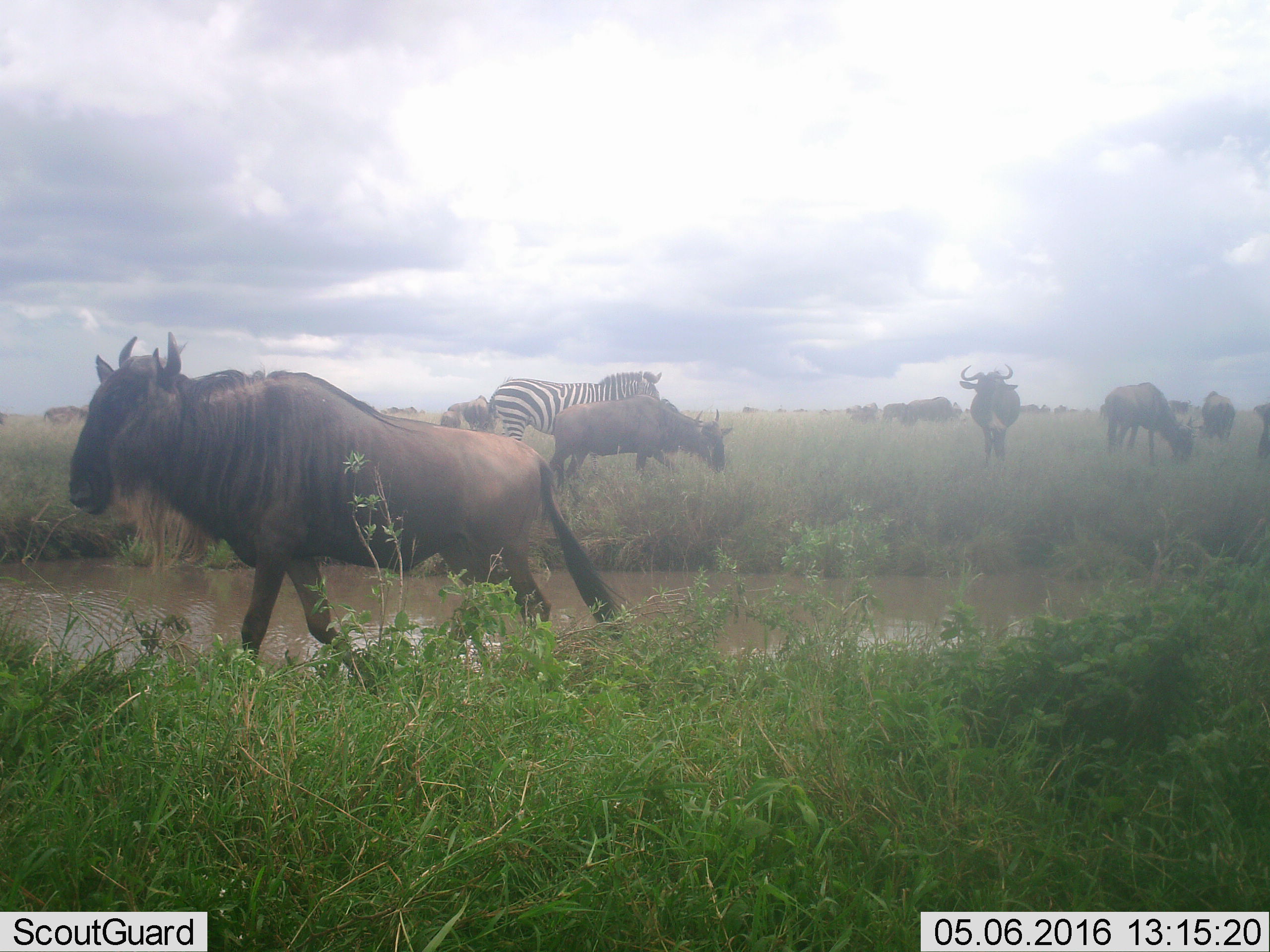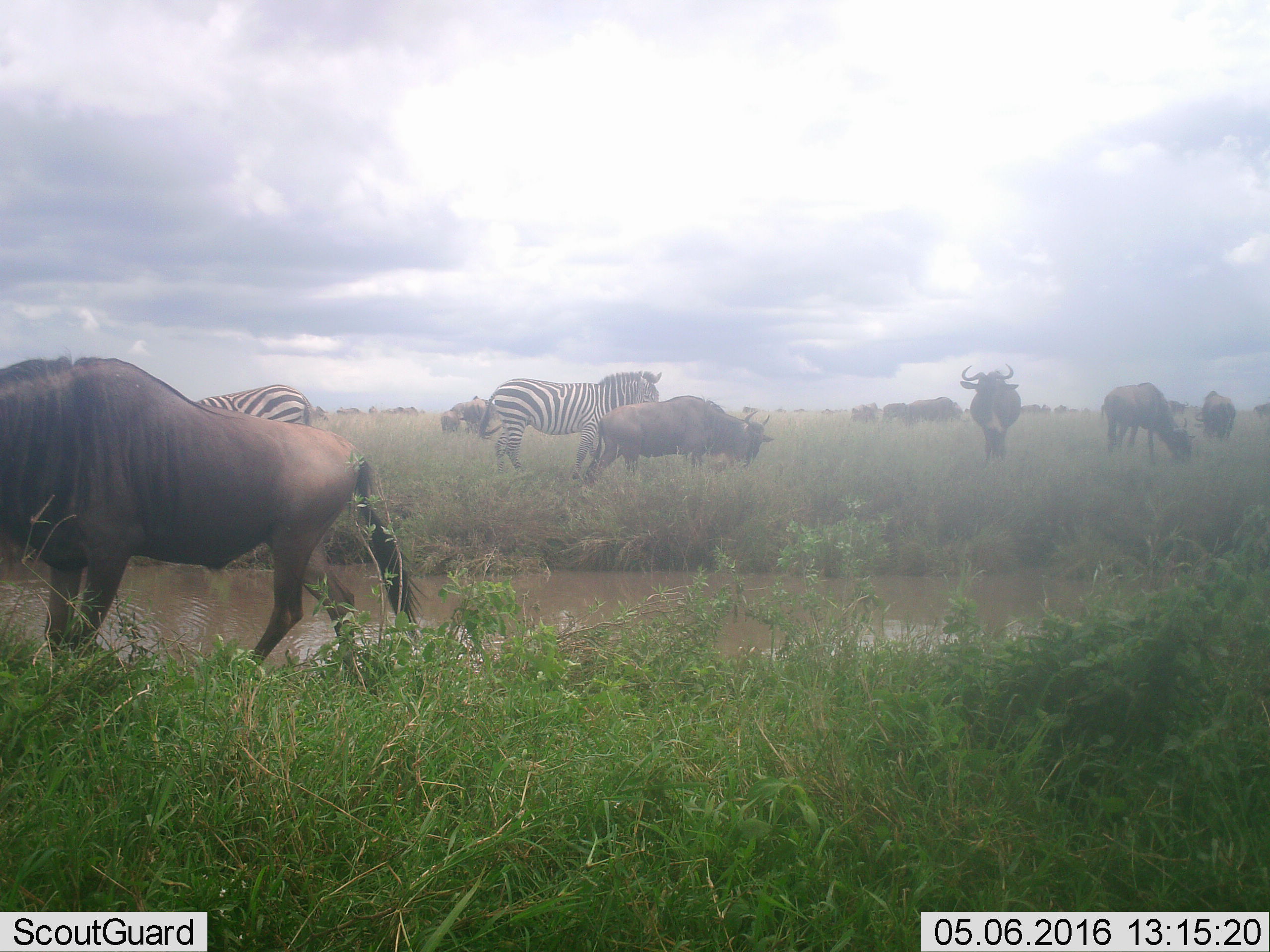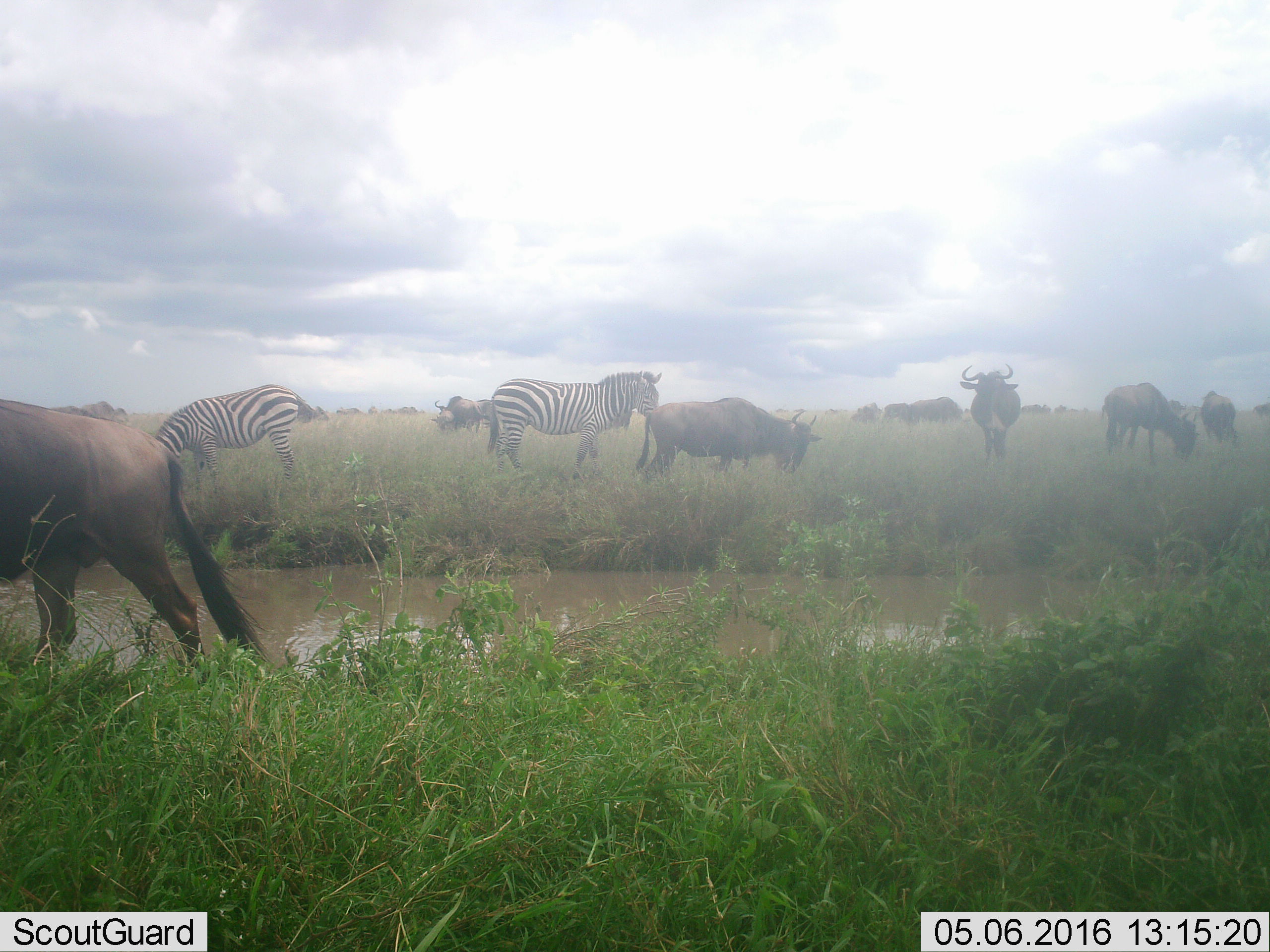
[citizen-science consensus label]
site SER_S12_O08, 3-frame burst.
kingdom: Animalia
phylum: Chordata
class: Mammalia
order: Artiodactyla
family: Bovidae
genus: Connochaetes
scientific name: Connochaetes taurinus taurinus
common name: blue wildebeest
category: wildebeestblue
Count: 11-50.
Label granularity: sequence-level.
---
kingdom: Animalia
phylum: Chordata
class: Mammalia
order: Perissodactyla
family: Equidae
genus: Equus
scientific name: Equus quagga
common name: plains zebra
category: zebraplains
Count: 2.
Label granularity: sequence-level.